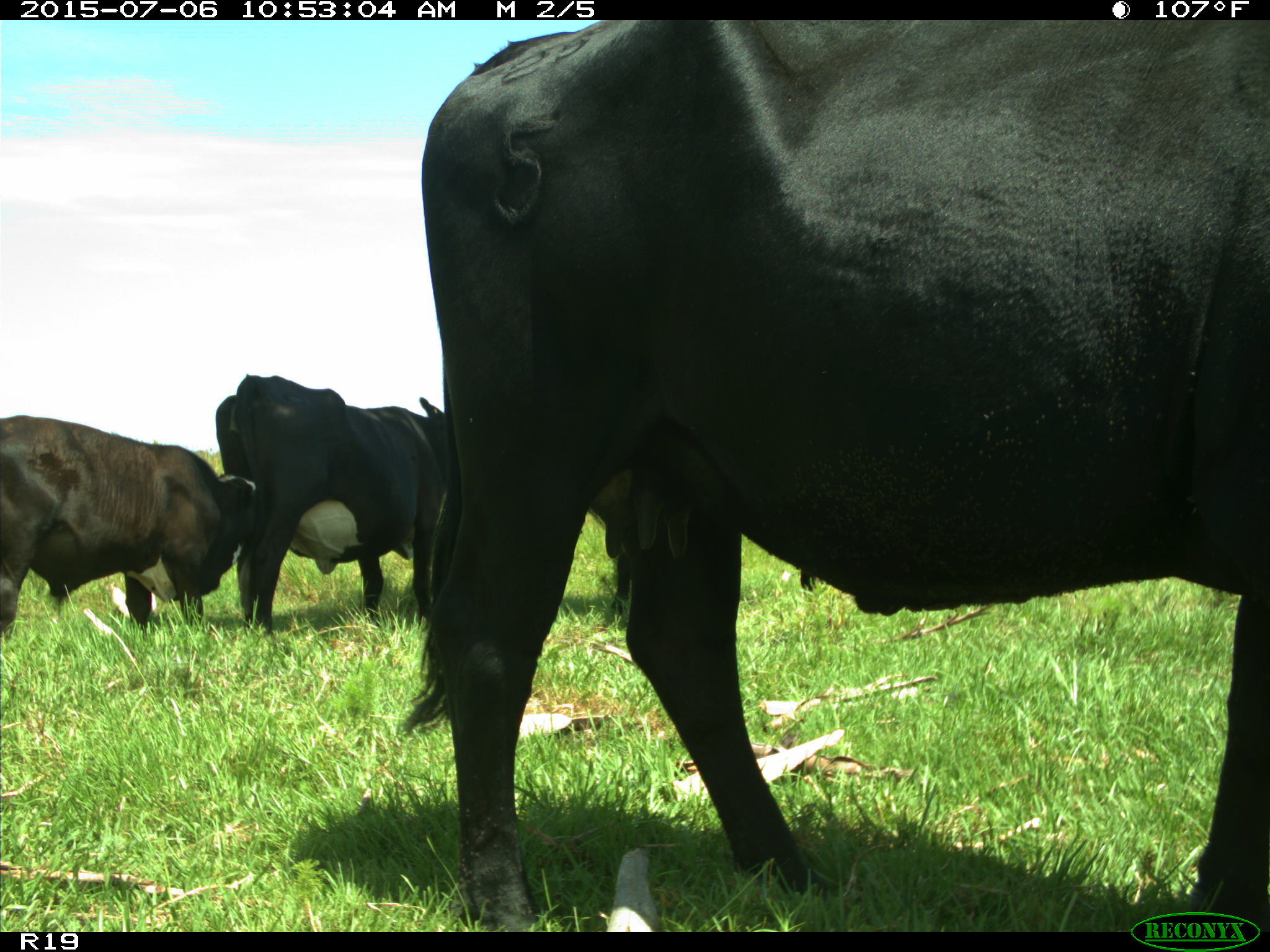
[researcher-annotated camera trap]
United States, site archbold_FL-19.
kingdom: Animalia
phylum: Chordata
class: Mammalia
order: Artiodactyla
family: Bovidae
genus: Bos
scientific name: Bos taurus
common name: domestic cow